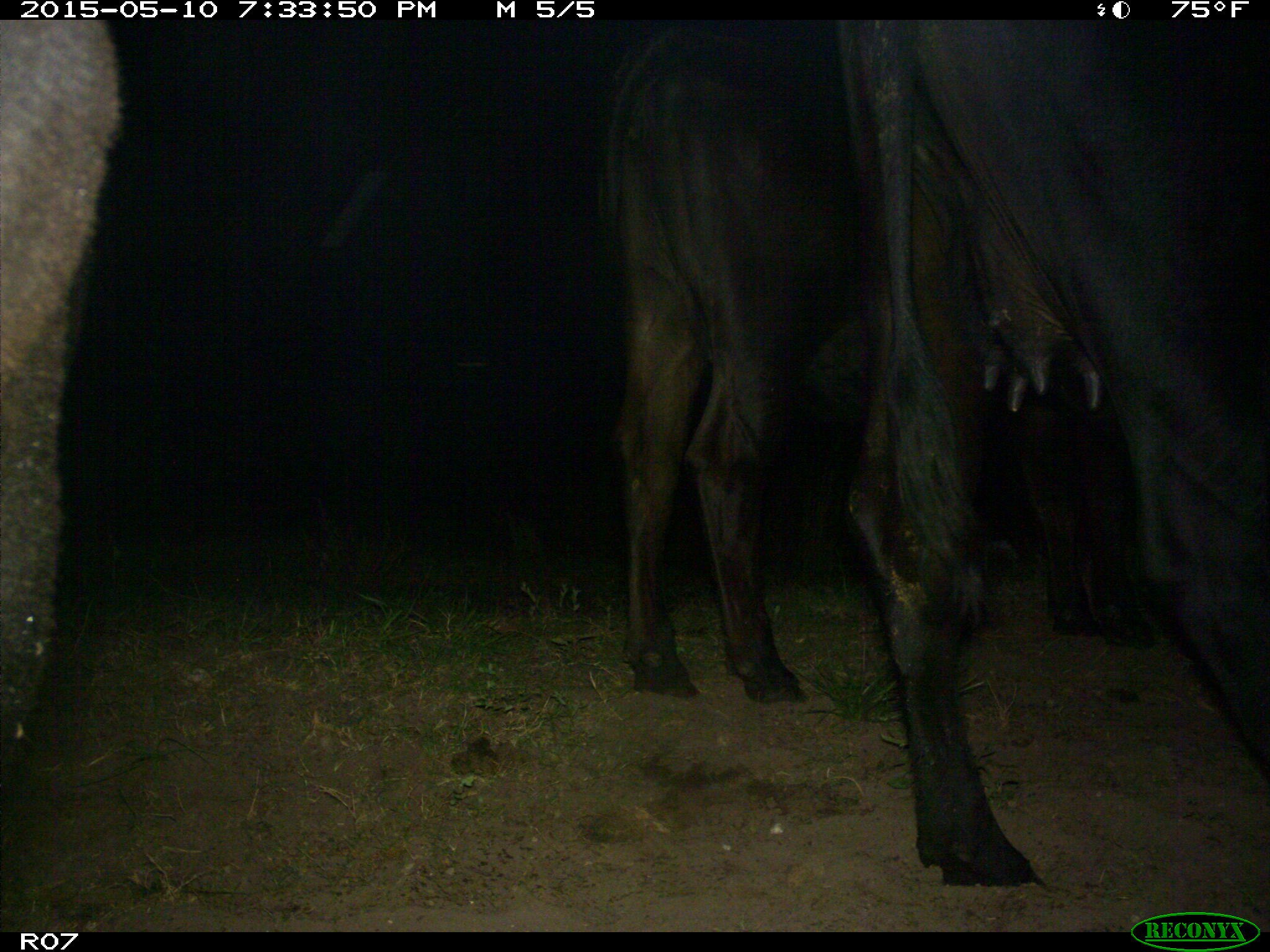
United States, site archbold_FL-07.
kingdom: Animalia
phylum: Chordata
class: Mammalia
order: Artiodactyla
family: Bovidae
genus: Bos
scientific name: Bos taurus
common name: domestic cow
Bos taurus (domestic cow).